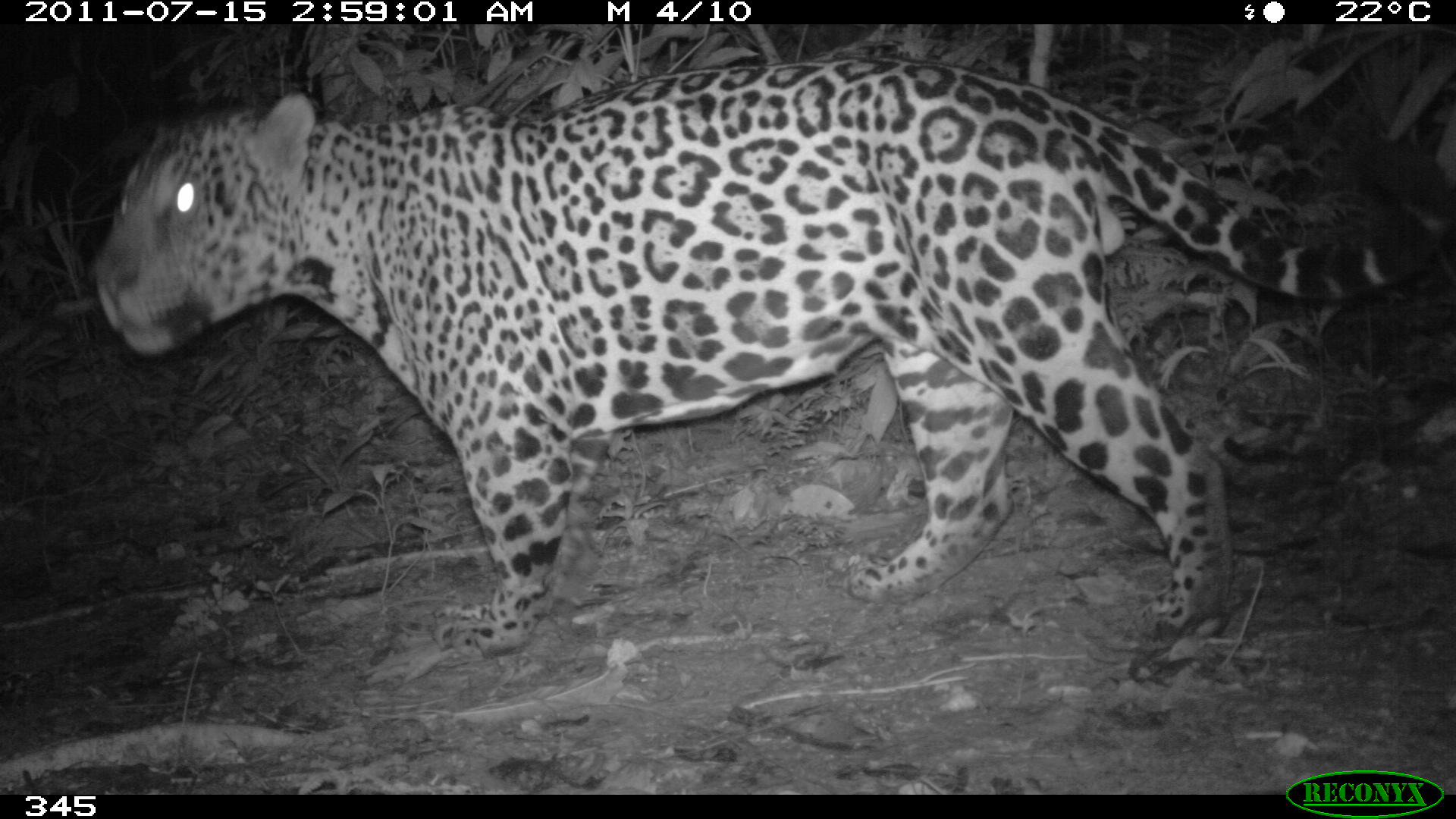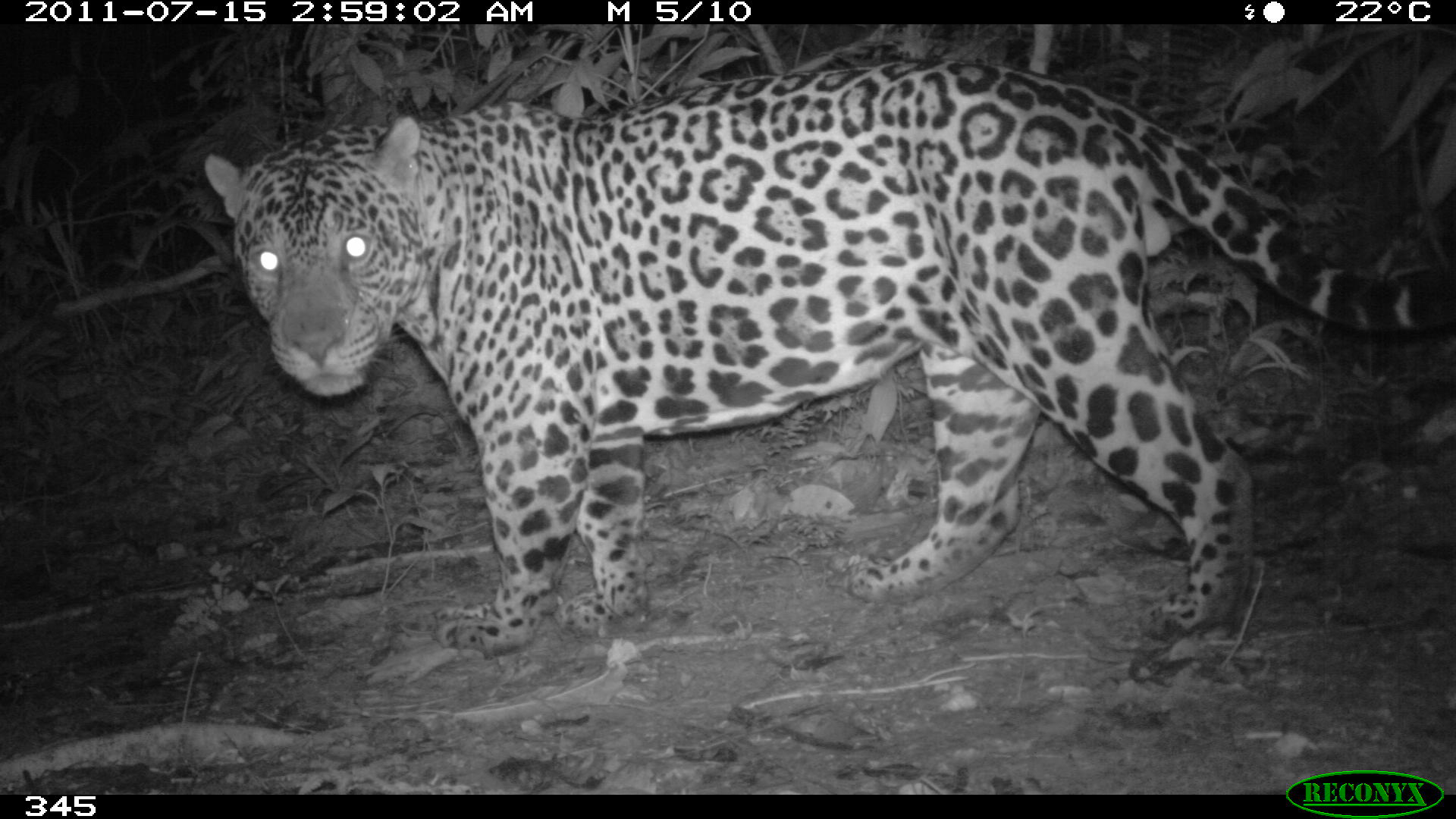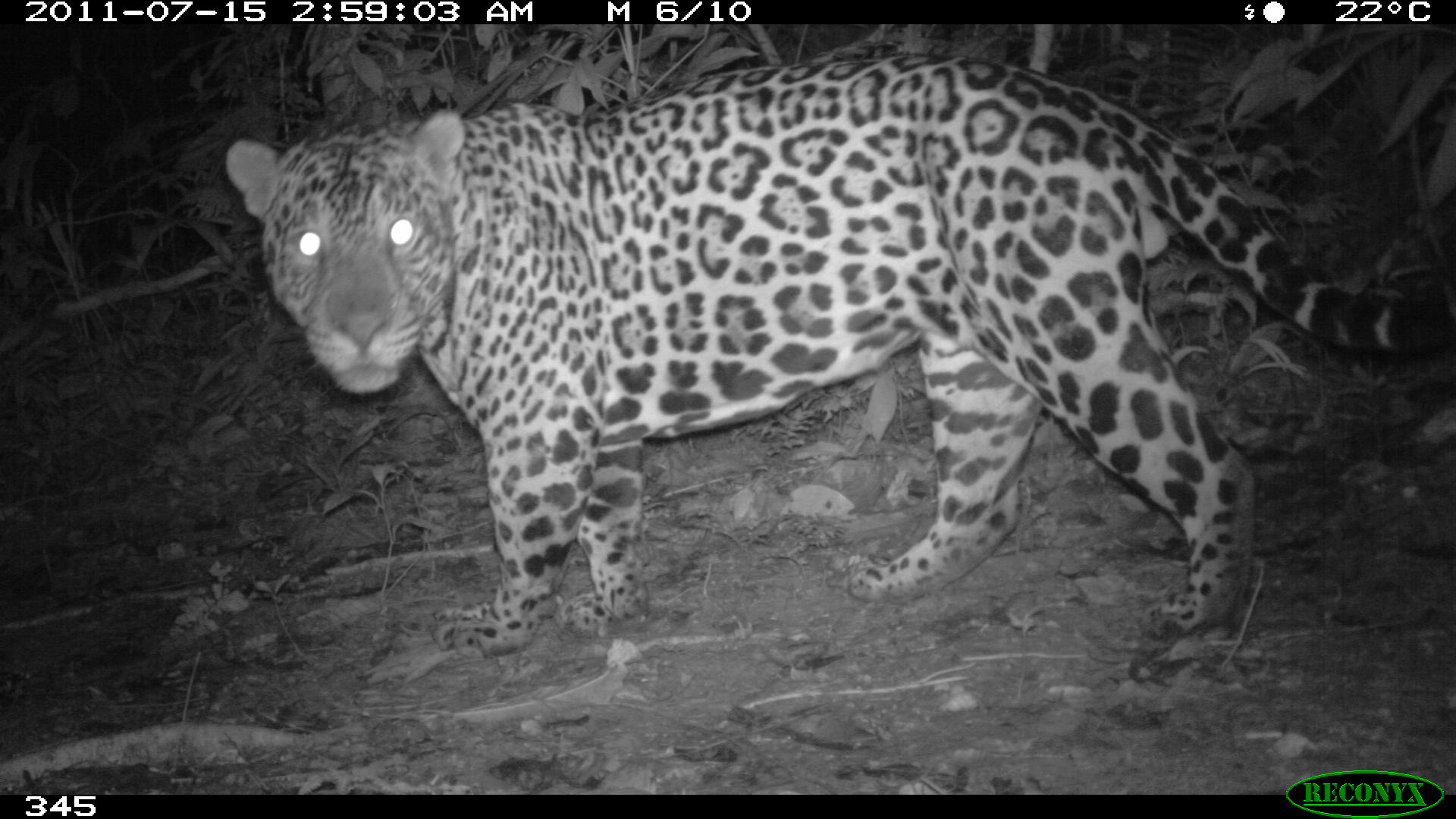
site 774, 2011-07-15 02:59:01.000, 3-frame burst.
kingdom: Animalia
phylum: Chordata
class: Mammalia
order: Carnivora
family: Felidae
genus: Panthera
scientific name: Panthera onca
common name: jaguar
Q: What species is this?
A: Panthera onca (jaguar).